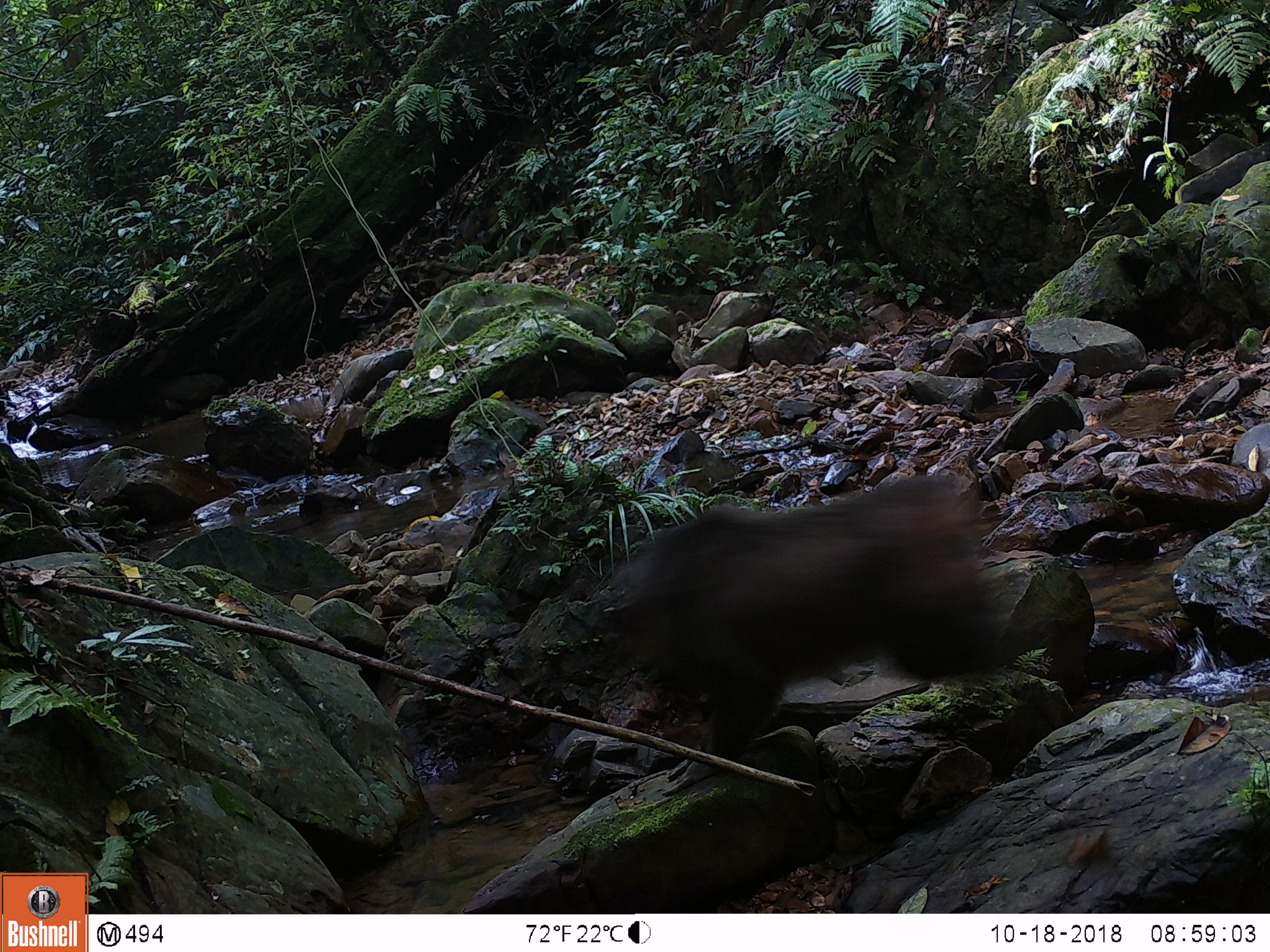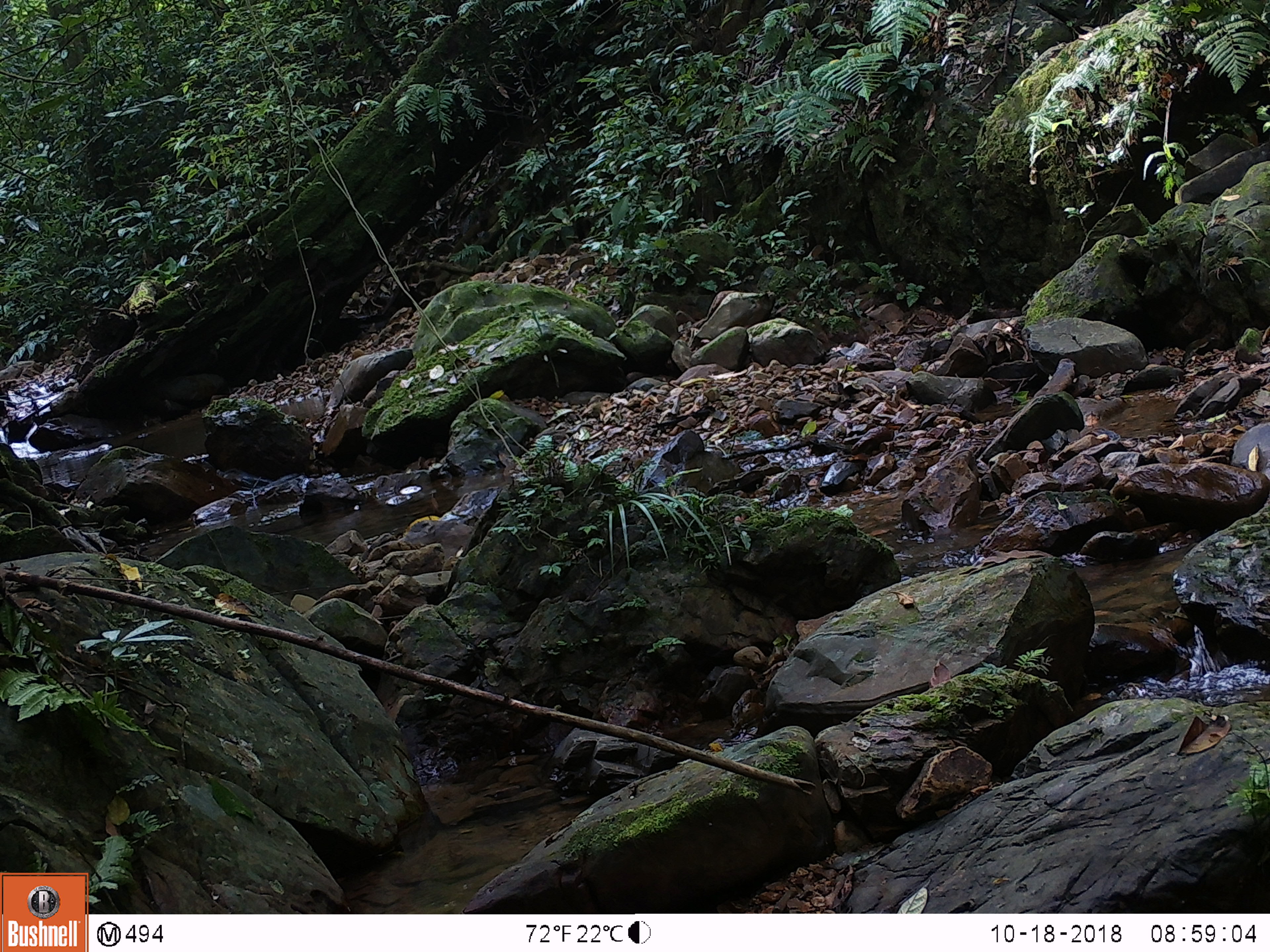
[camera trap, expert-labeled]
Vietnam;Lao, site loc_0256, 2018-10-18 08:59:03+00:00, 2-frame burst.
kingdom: Animalia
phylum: Chordata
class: Mammalia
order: Primates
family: Cercopithecidae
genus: Macaca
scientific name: Macaca arctoides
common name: stump-tailed macaque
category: stump tailed macaque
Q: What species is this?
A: Stump tailed macaque (stump-tailed macaque) (Macaca arctoides).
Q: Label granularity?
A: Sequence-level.